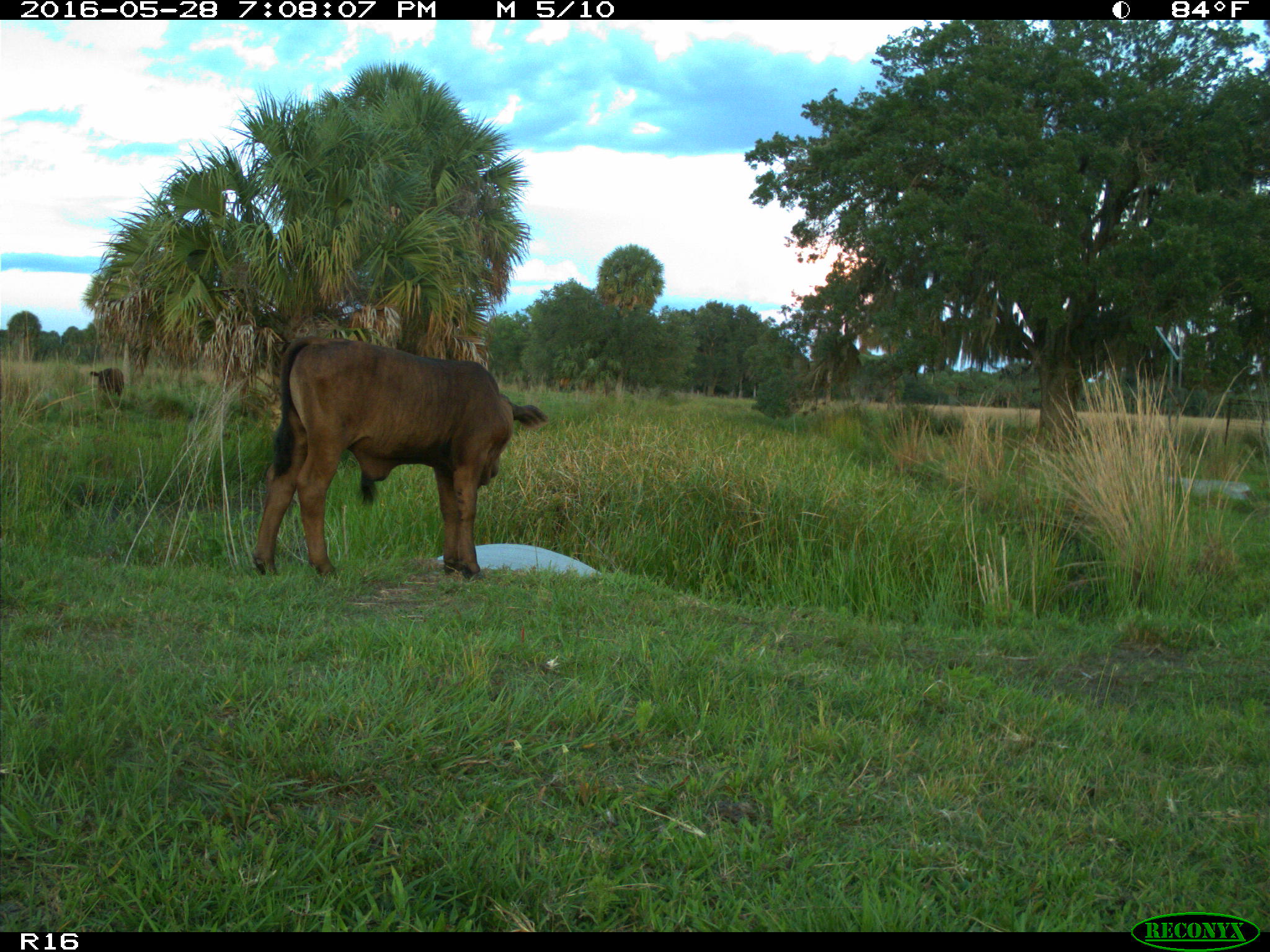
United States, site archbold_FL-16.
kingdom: Animalia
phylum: Chordata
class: Mammalia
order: Artiodactyla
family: Bovidae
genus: Bos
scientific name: Bos taurus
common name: domestic cow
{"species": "Bos taurus (domestic cow)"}